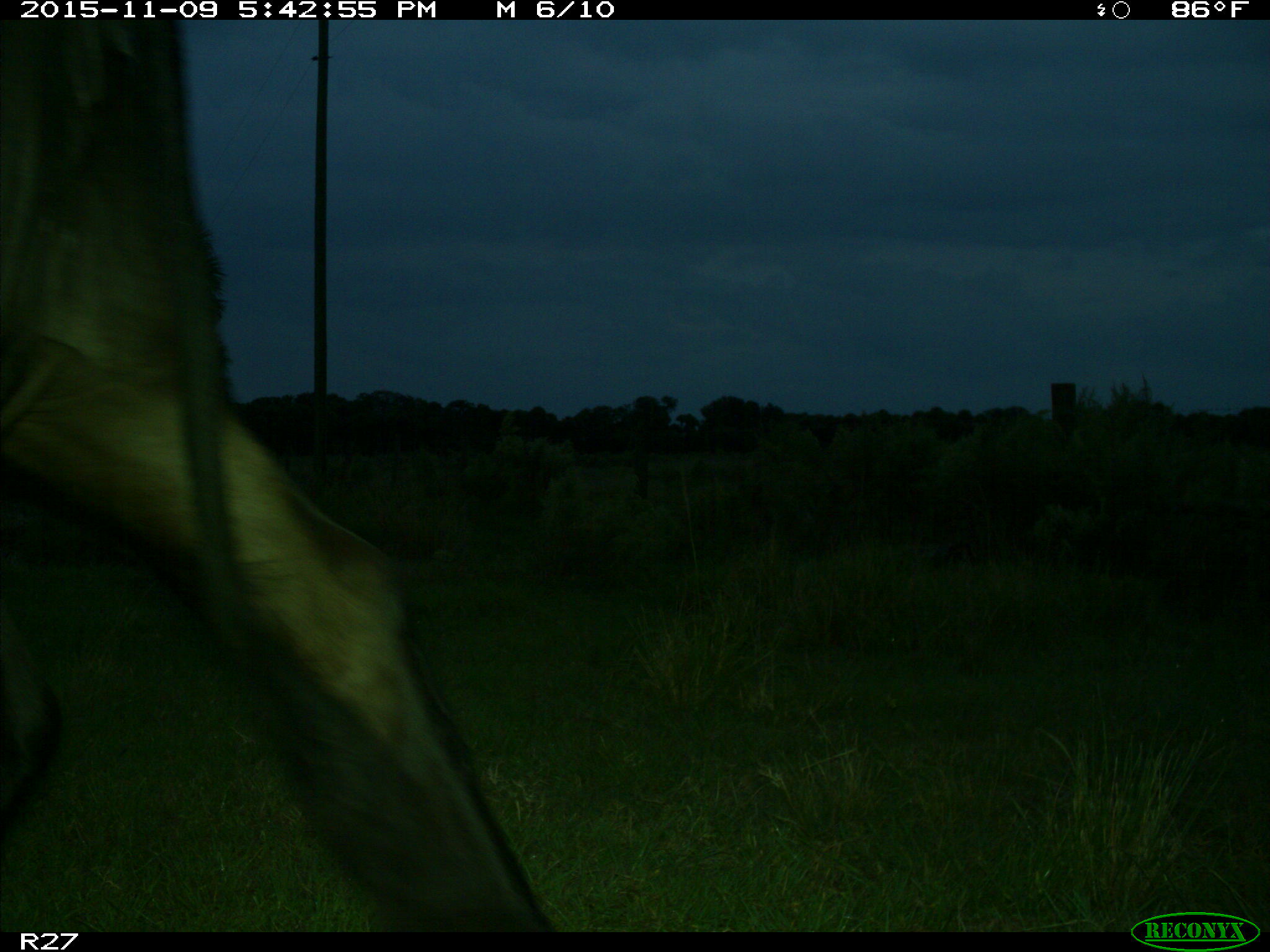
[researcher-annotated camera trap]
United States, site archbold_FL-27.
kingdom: Animalia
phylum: Chordata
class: Mammalia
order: Artiodactyla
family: Bovidae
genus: Bos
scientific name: Bos taurus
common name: domestic cow